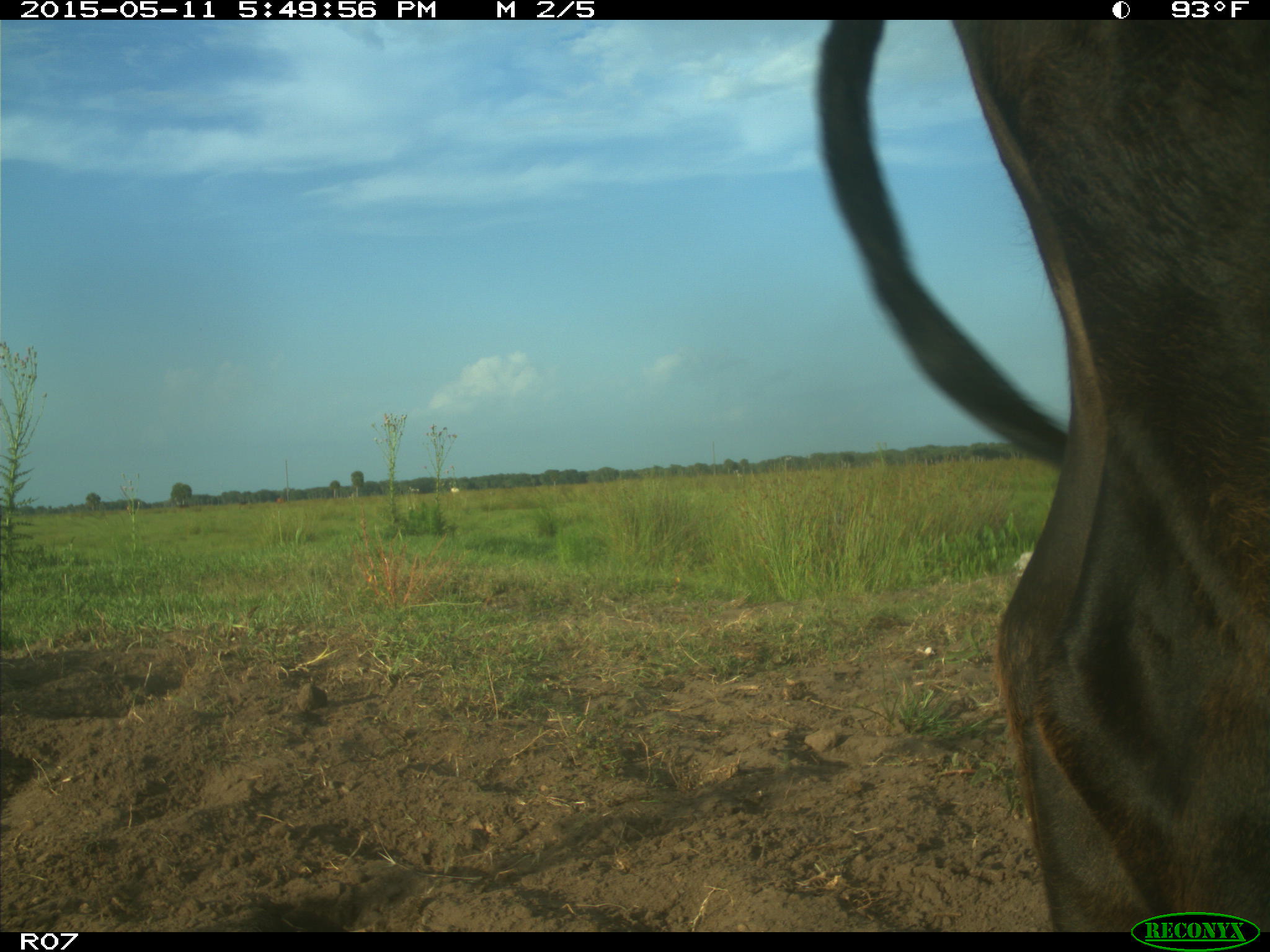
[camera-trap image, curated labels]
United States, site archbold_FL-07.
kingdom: Animalia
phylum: Chordata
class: Mammalia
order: Artiodactyla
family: Bovidae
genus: Bos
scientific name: Bos taurus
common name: domestic cow